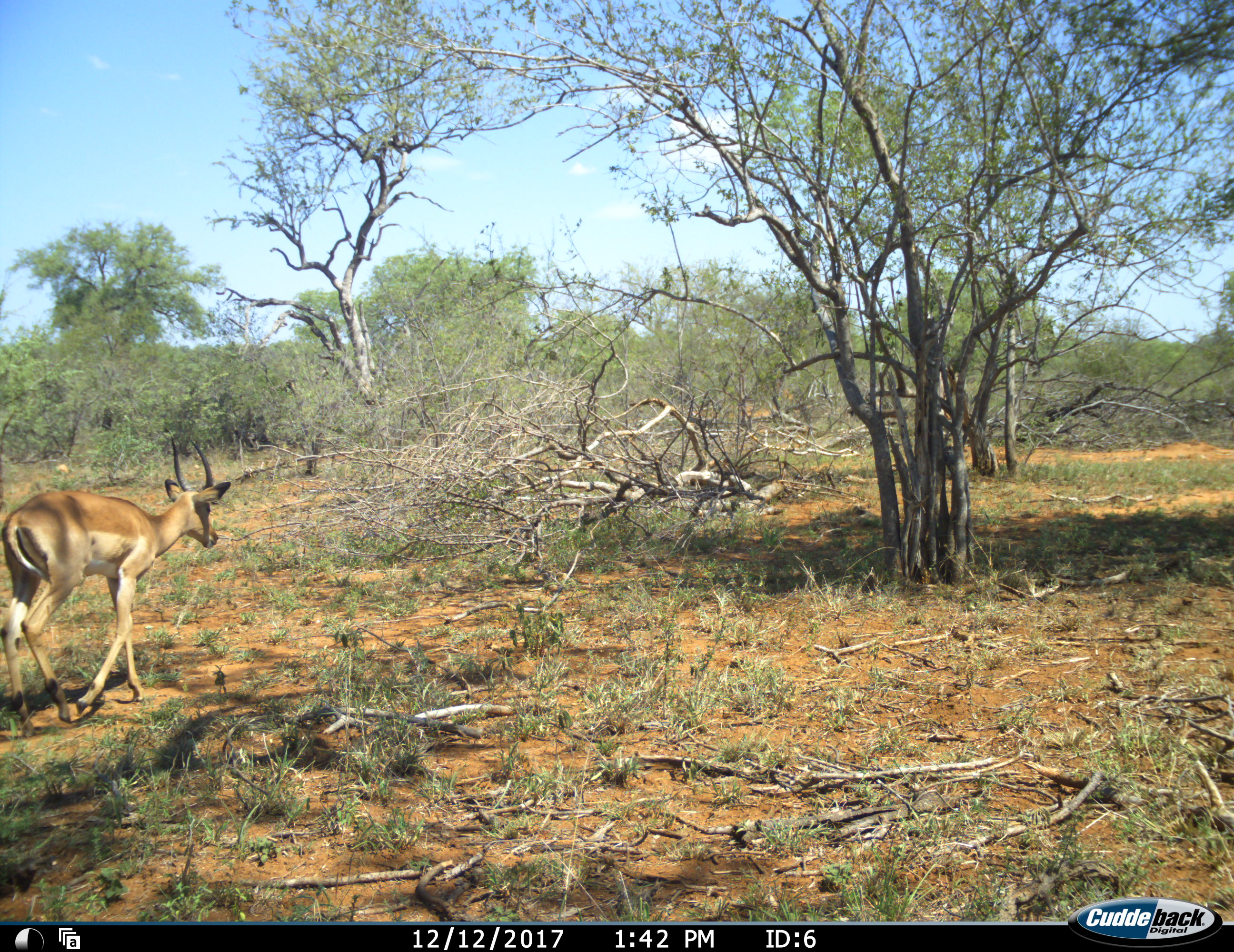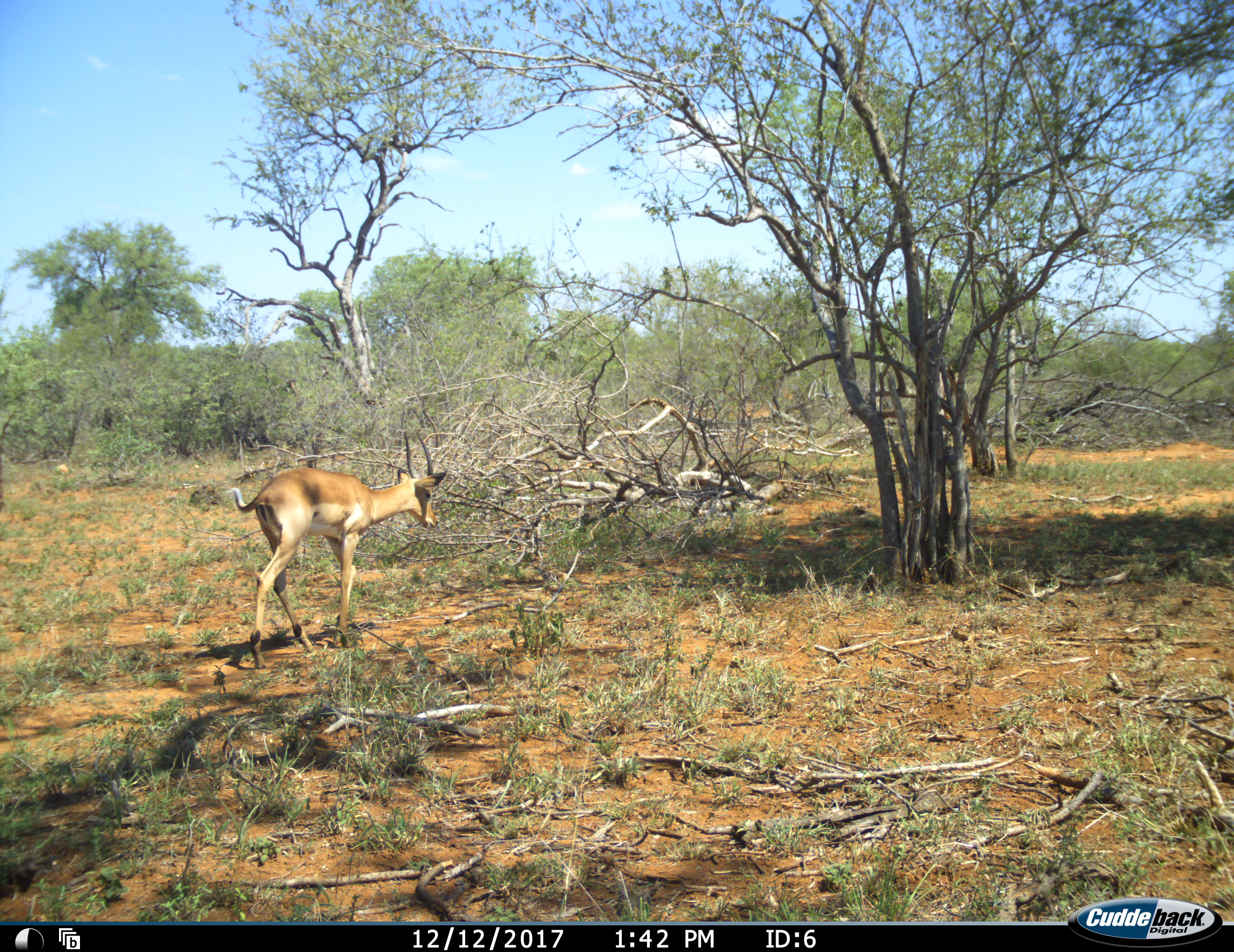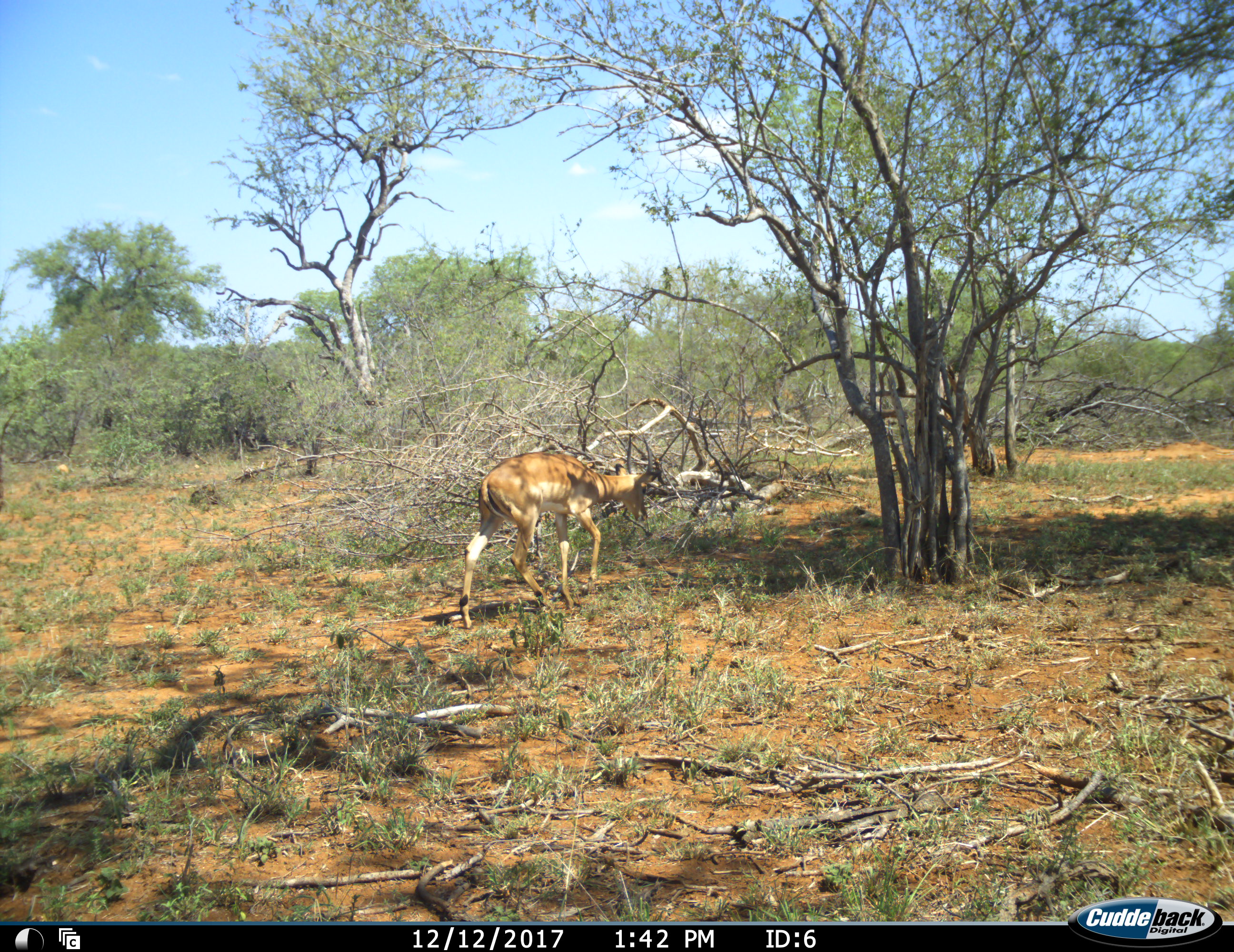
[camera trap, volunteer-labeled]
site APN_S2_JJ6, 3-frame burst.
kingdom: Animalia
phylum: Chordata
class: Mammalia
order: Artiodactyla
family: Bovidae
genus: Aepyceros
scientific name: Aepyceros melampus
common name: impala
Impala (Aepyceros melampus), count 1. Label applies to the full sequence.